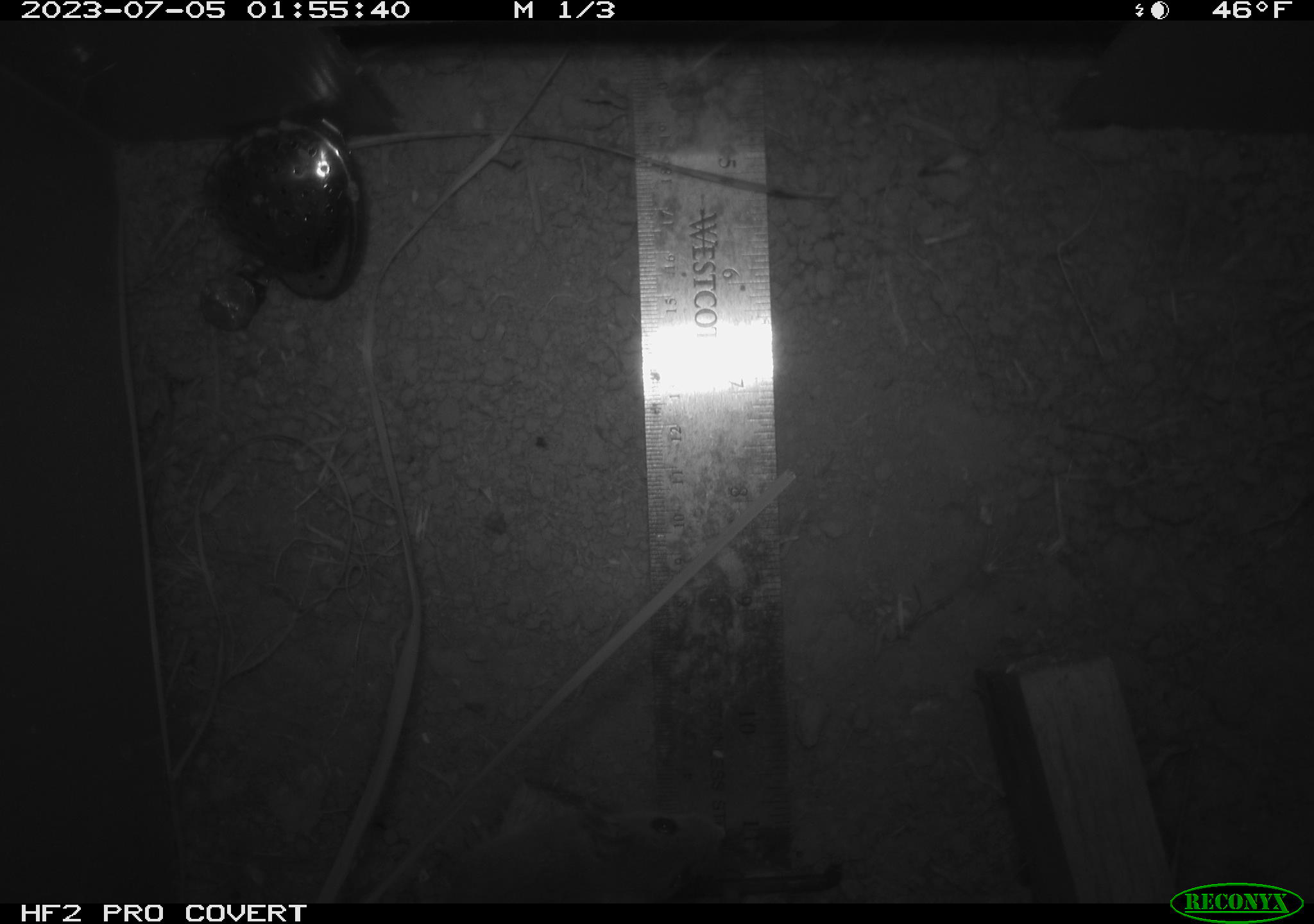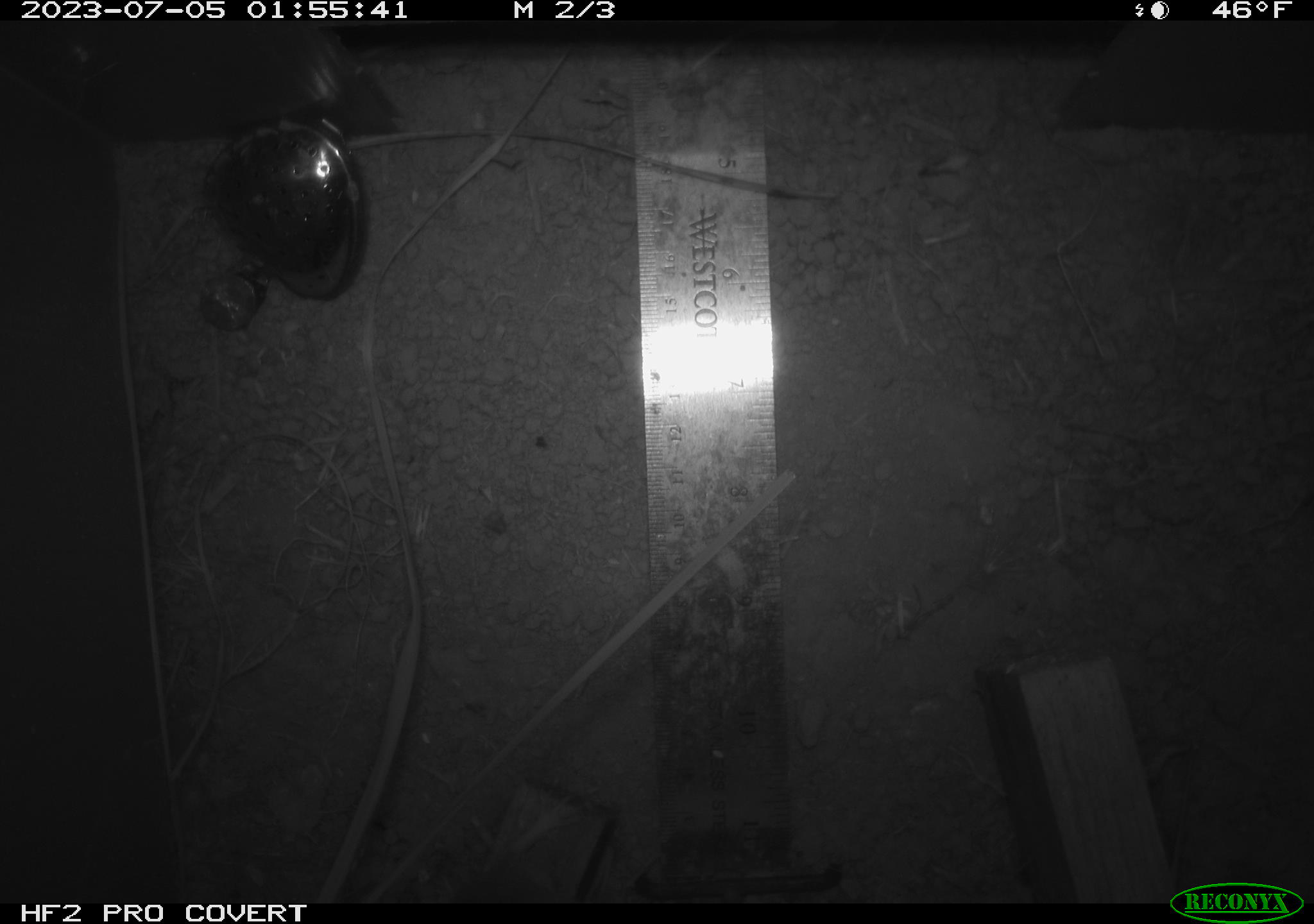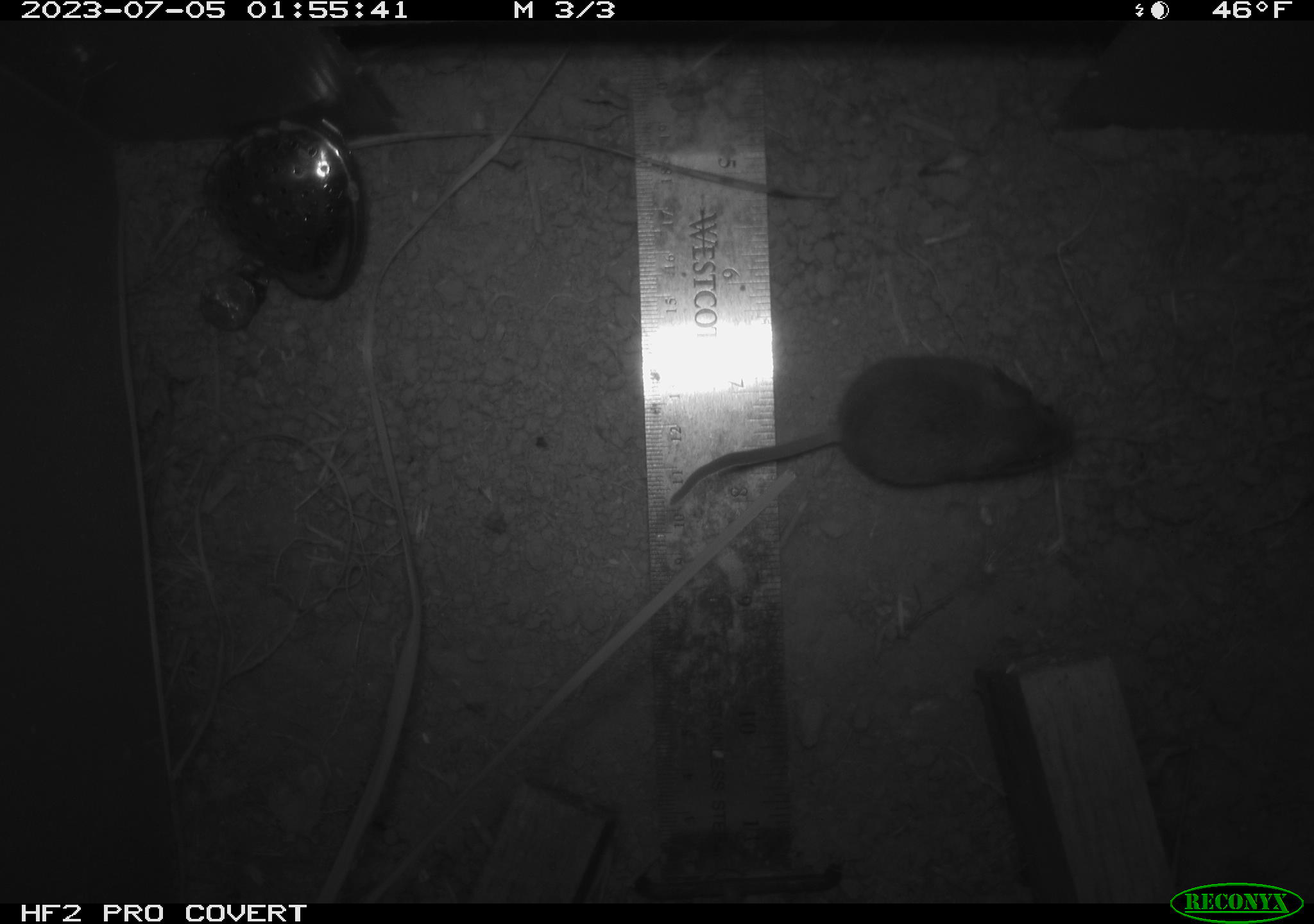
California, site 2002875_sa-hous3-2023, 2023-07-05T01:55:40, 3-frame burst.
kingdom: Animalia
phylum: Chordata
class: Mammalia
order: Rodentia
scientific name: Rodentia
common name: mouse species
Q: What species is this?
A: Mouse species (Rodentia).